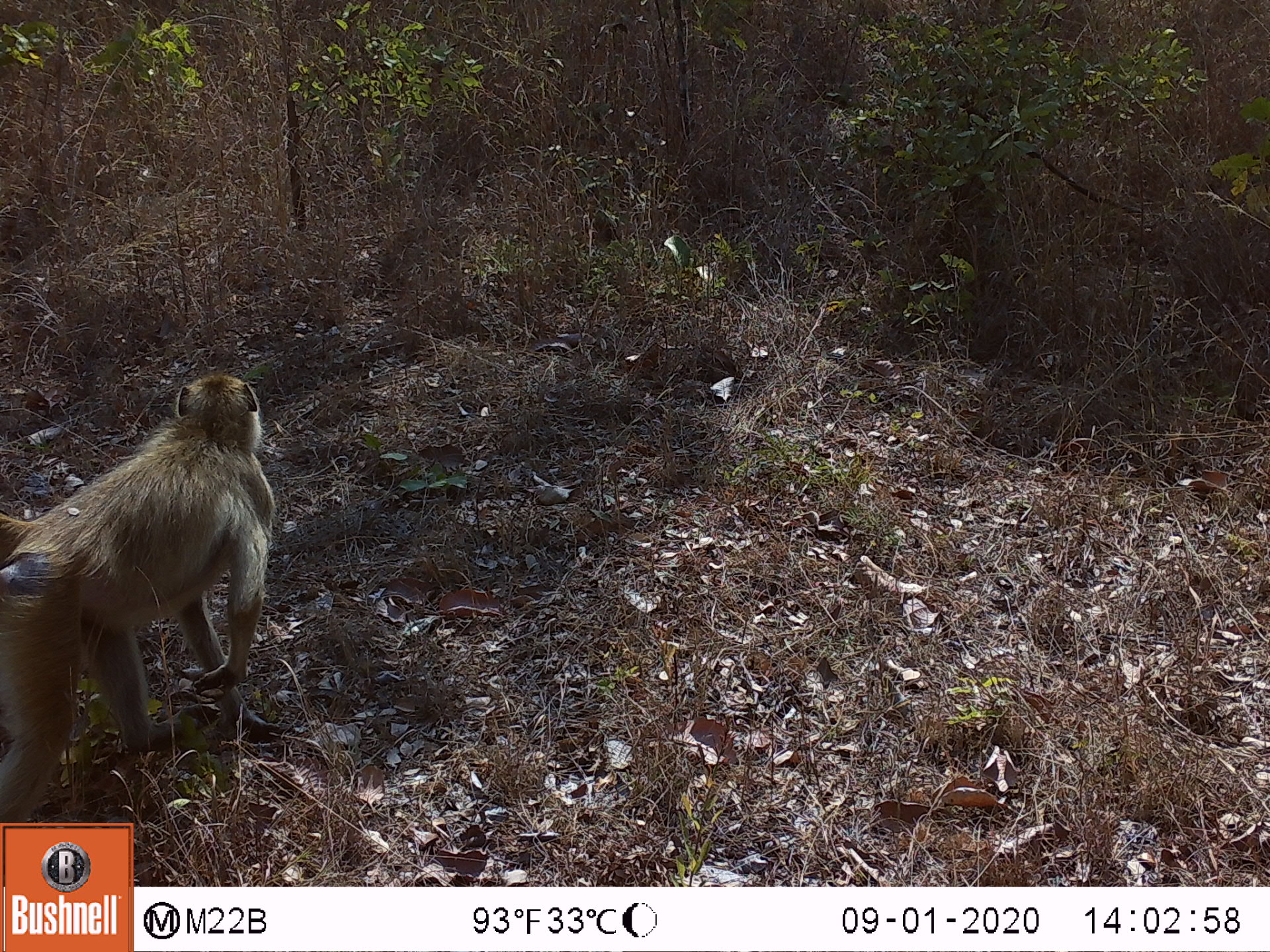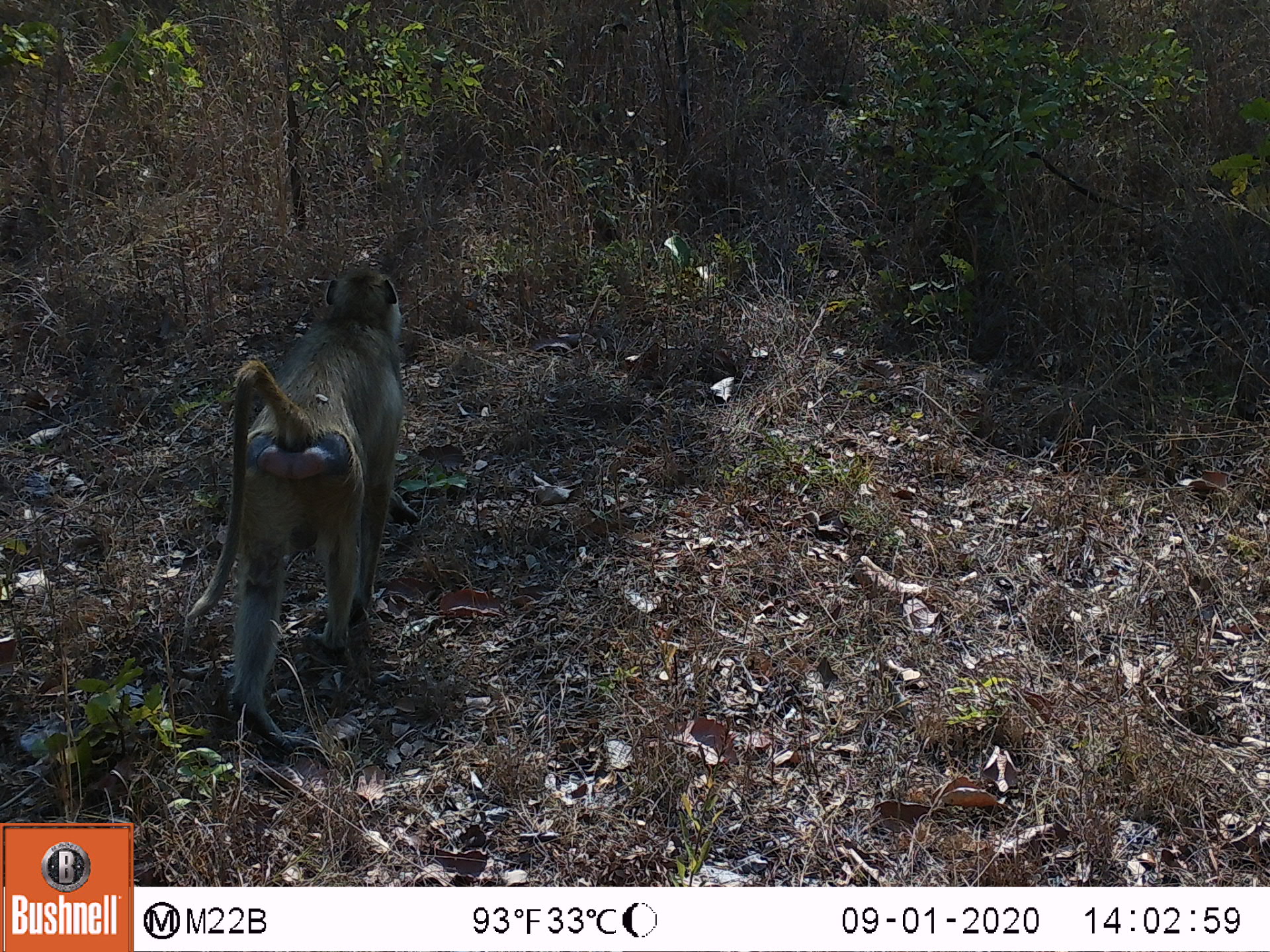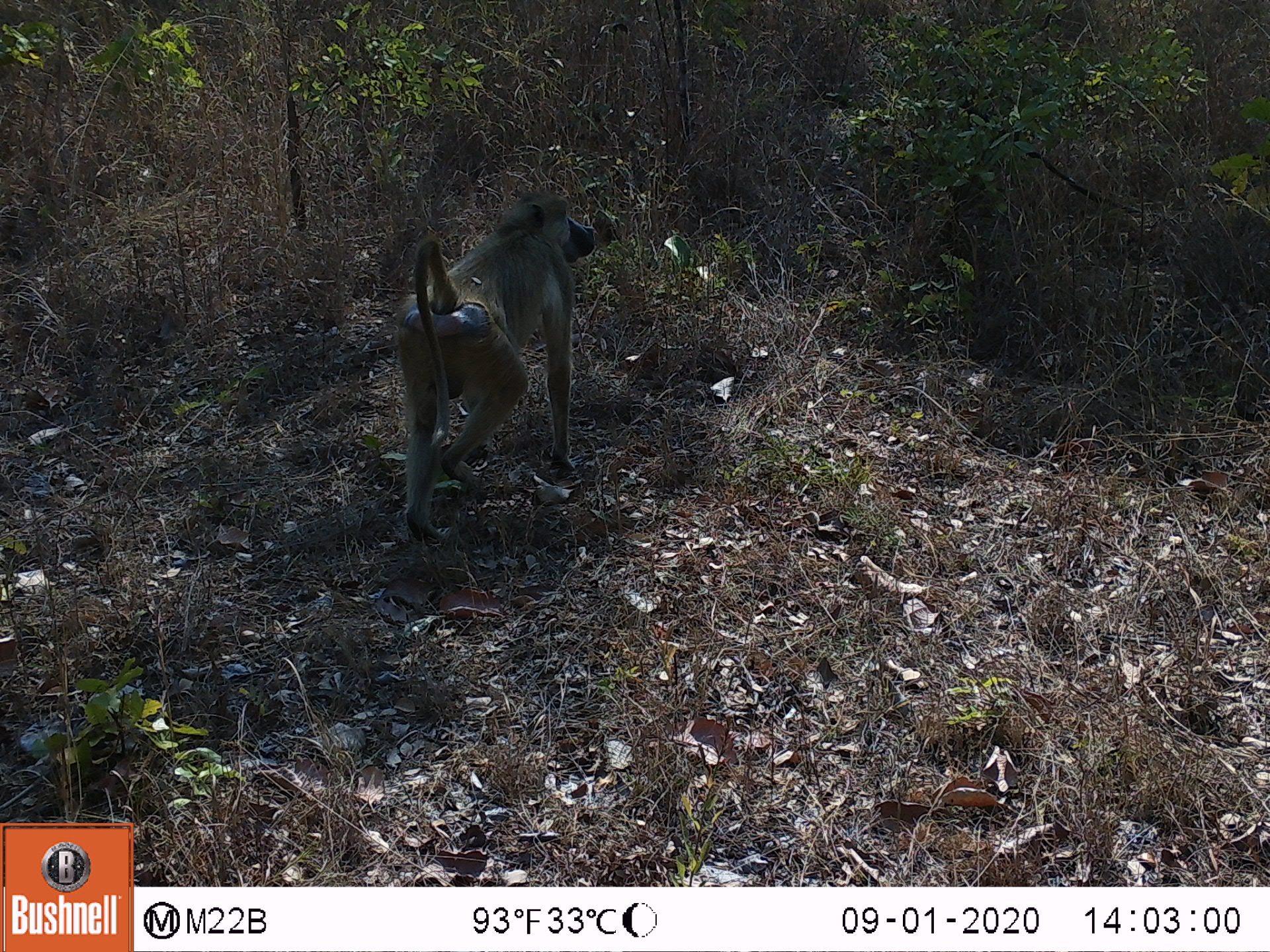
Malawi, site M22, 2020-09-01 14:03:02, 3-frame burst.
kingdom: Animalia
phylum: Chordata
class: Mammalia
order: Primates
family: Cercopithecidae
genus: Papio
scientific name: Papio cynocephalus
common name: yellow baboon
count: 1